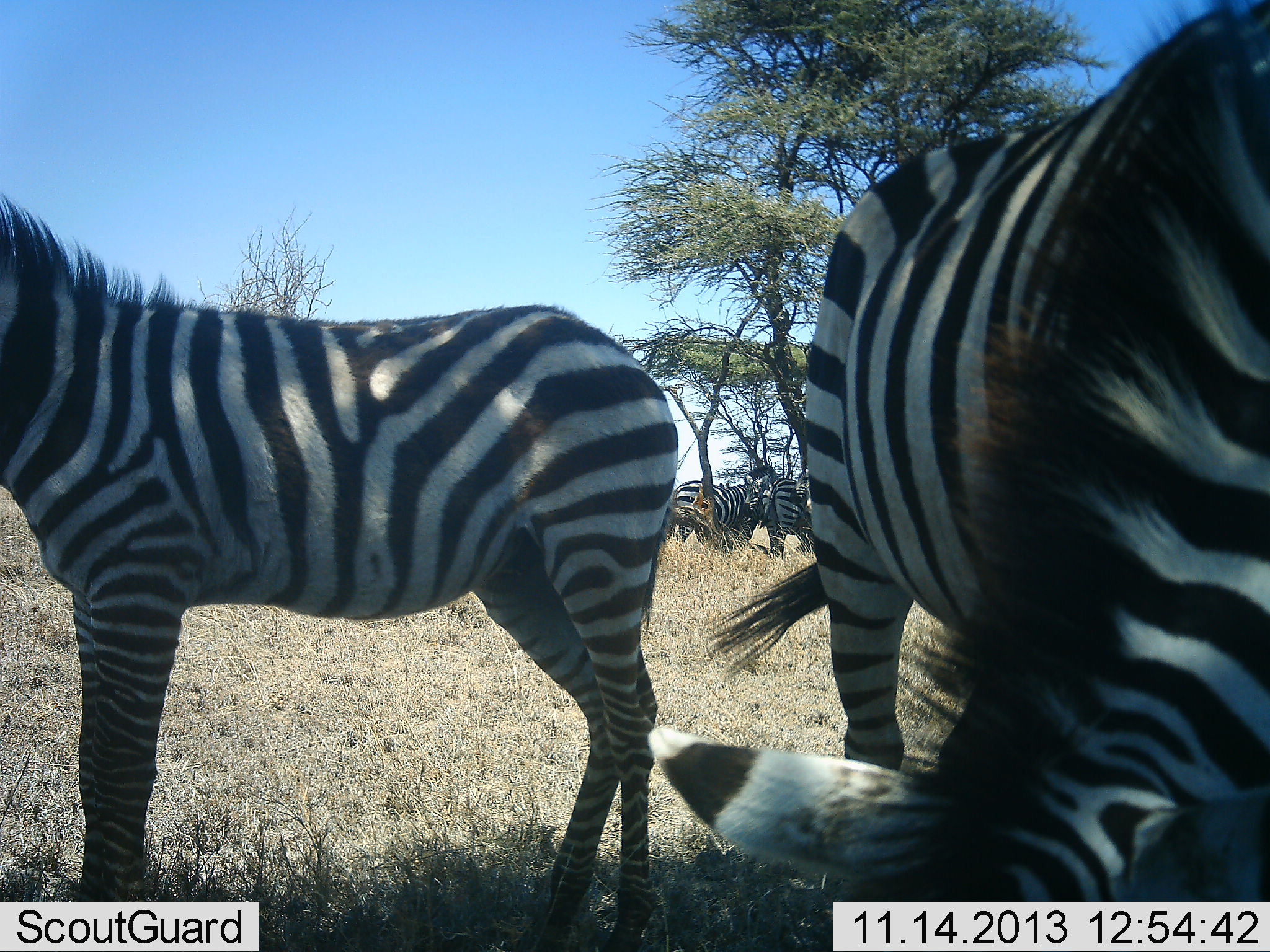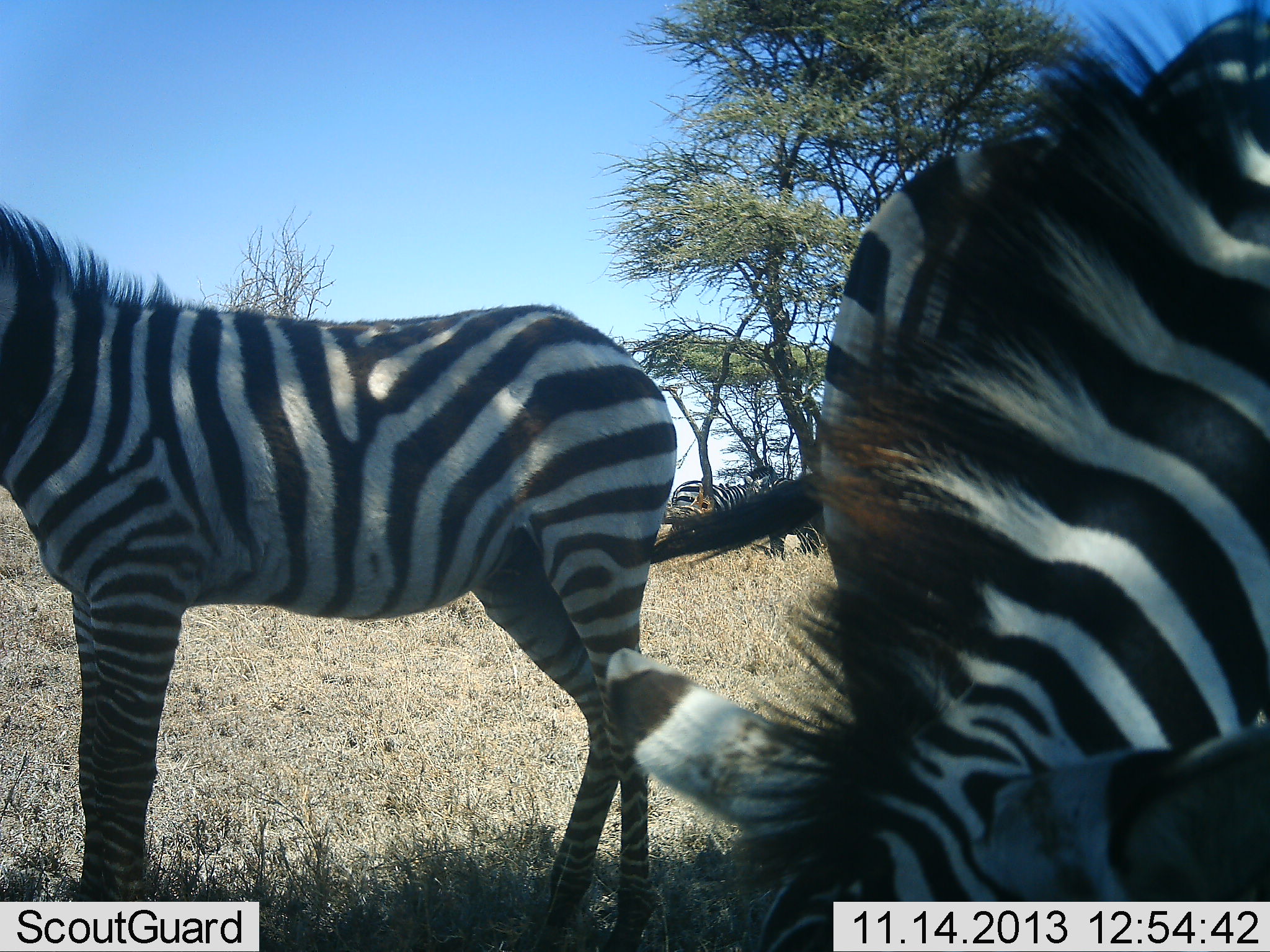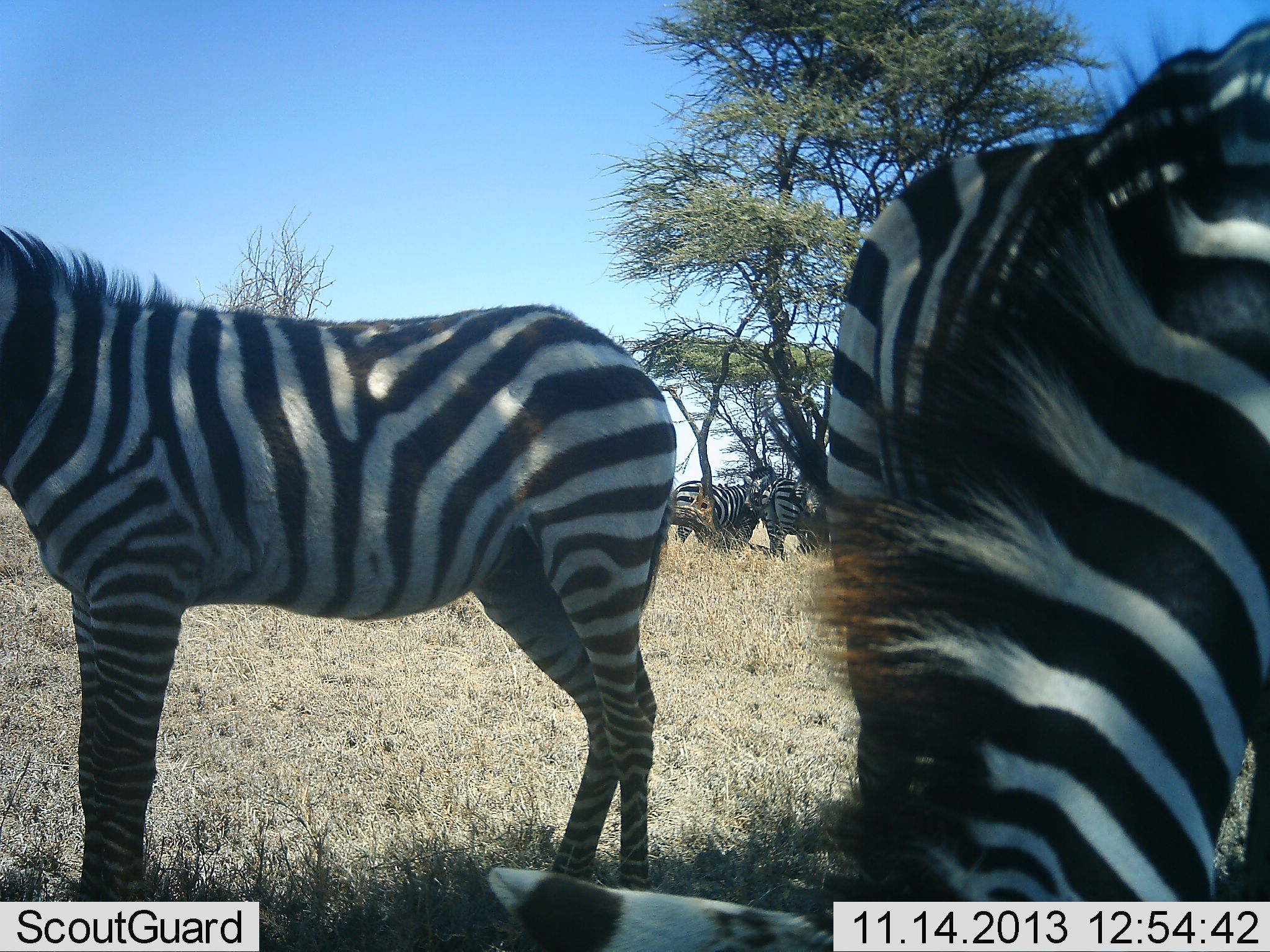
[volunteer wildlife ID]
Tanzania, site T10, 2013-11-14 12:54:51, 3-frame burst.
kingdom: Animalia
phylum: Chordata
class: Mammalia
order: Perissodactyla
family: Equidae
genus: Equus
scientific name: Equus quagga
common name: plains zebra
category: zebra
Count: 4.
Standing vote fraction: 88%.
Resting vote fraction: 3%.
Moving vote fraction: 12%.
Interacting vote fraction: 3%.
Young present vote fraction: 3%.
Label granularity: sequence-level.